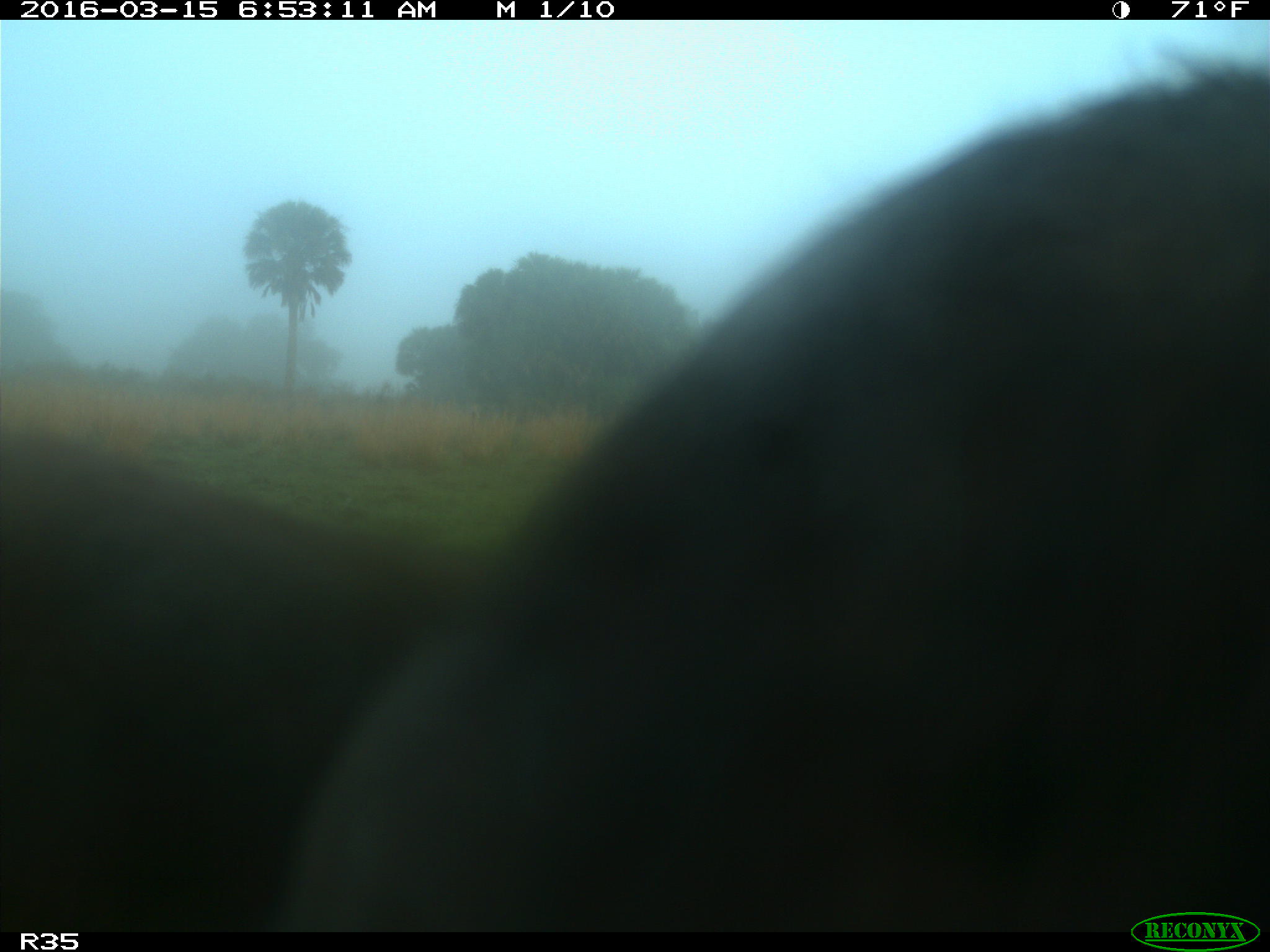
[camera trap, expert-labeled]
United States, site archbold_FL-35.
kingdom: Animalia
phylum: Chordata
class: Mammalia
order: Artiodactyla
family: Bovidae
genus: Bos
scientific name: Bos taurus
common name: domestic cow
Bos taurus (domestic cow).